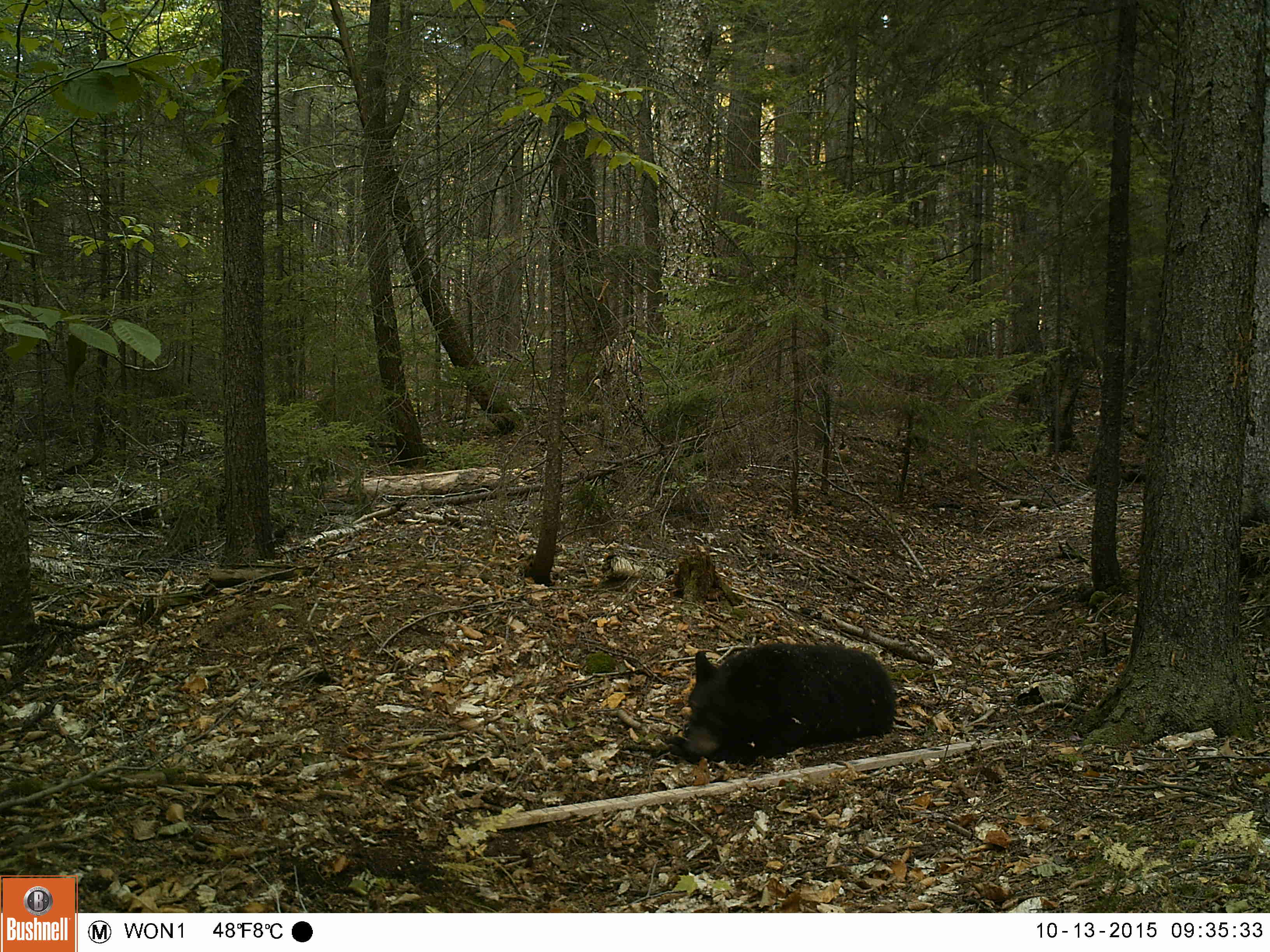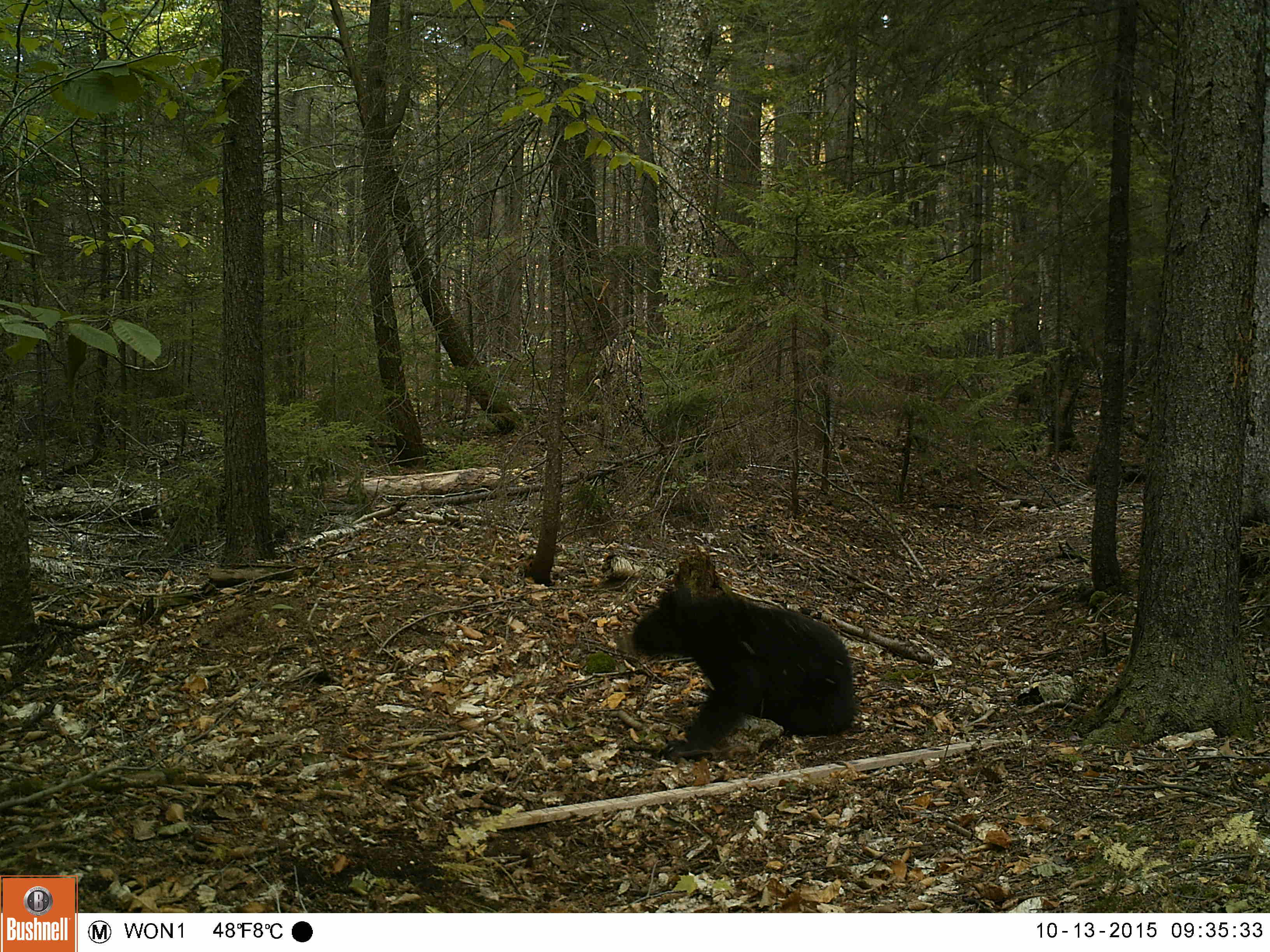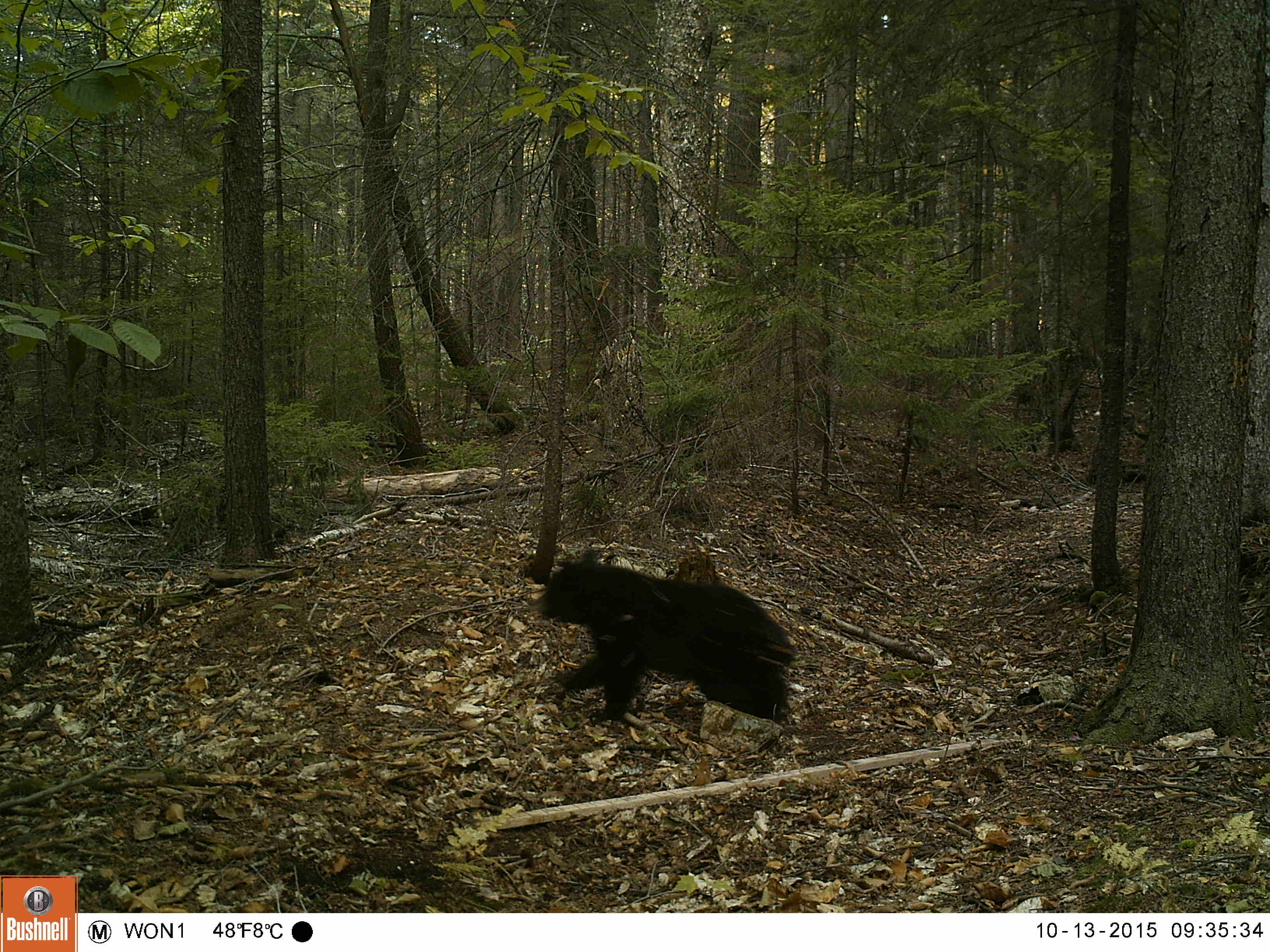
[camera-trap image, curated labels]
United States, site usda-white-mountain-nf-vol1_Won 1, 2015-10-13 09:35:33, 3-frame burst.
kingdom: Animalia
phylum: Chordata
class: Mammalia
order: Carnivora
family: Ursidae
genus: Ursus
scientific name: Ursus americanus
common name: black bear